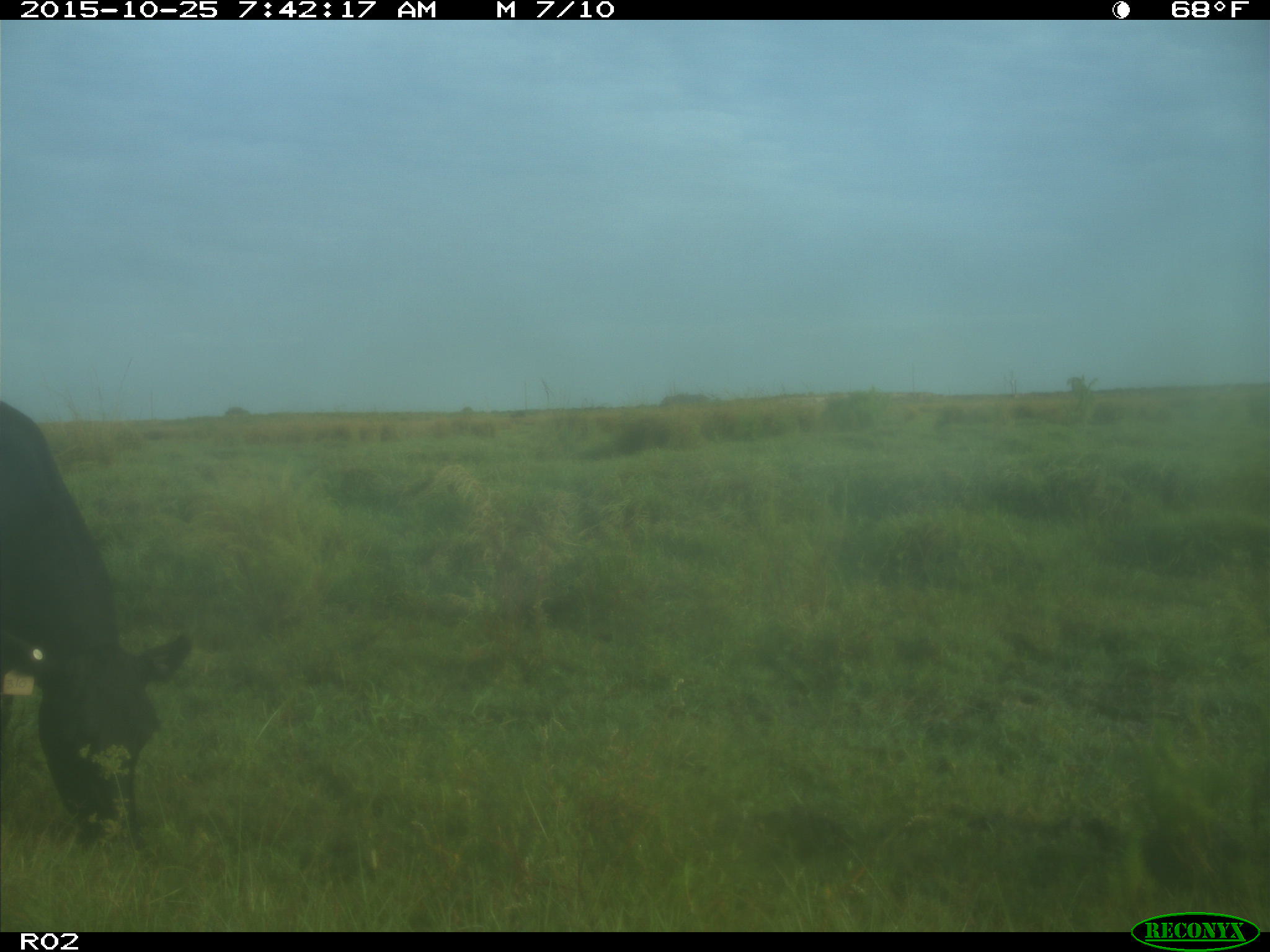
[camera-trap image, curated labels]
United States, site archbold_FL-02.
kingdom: Animalia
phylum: Chordata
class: Mammalia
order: Artiodactyla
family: Bovidae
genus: Bos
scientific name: Bos taurus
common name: domestic cow